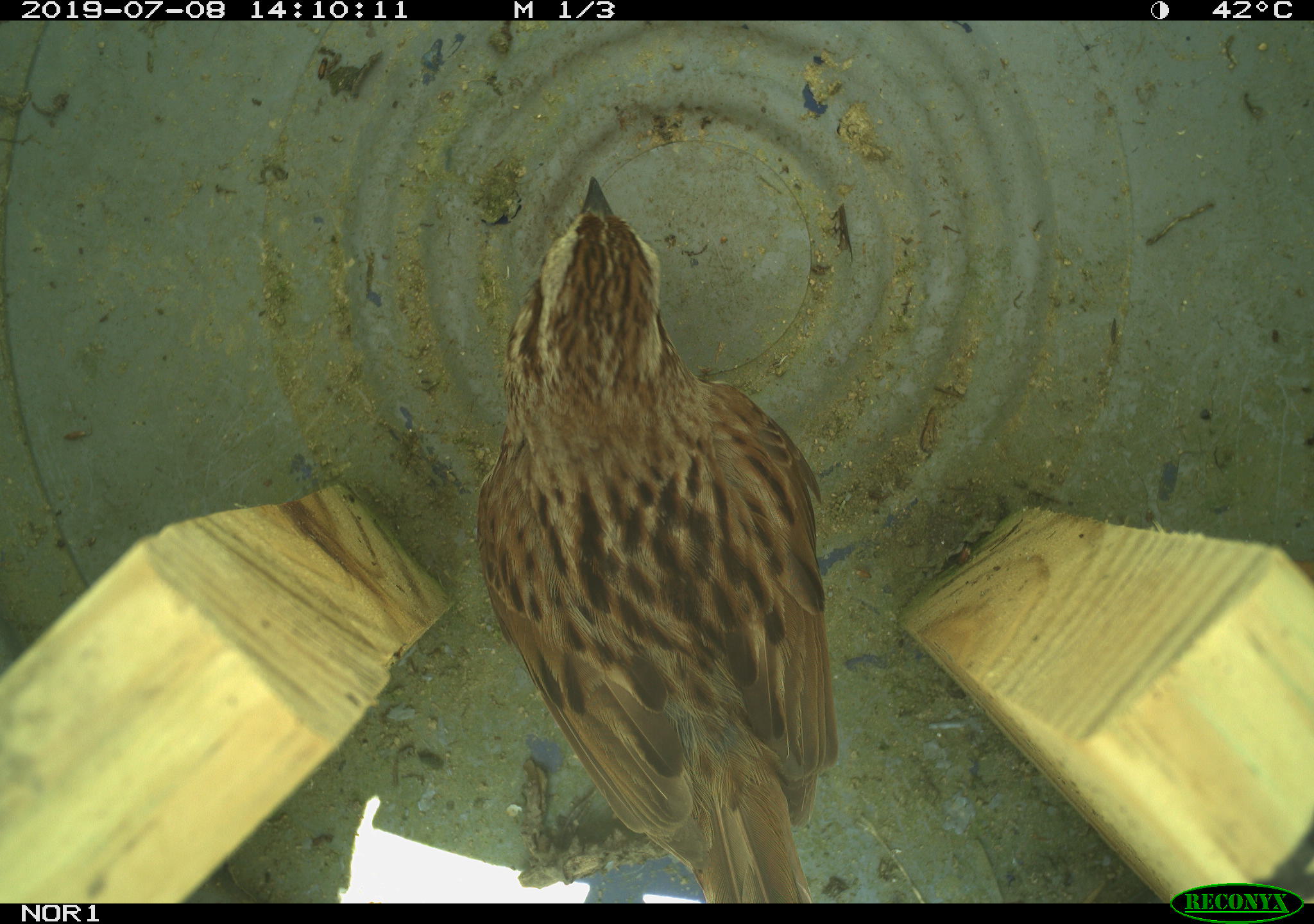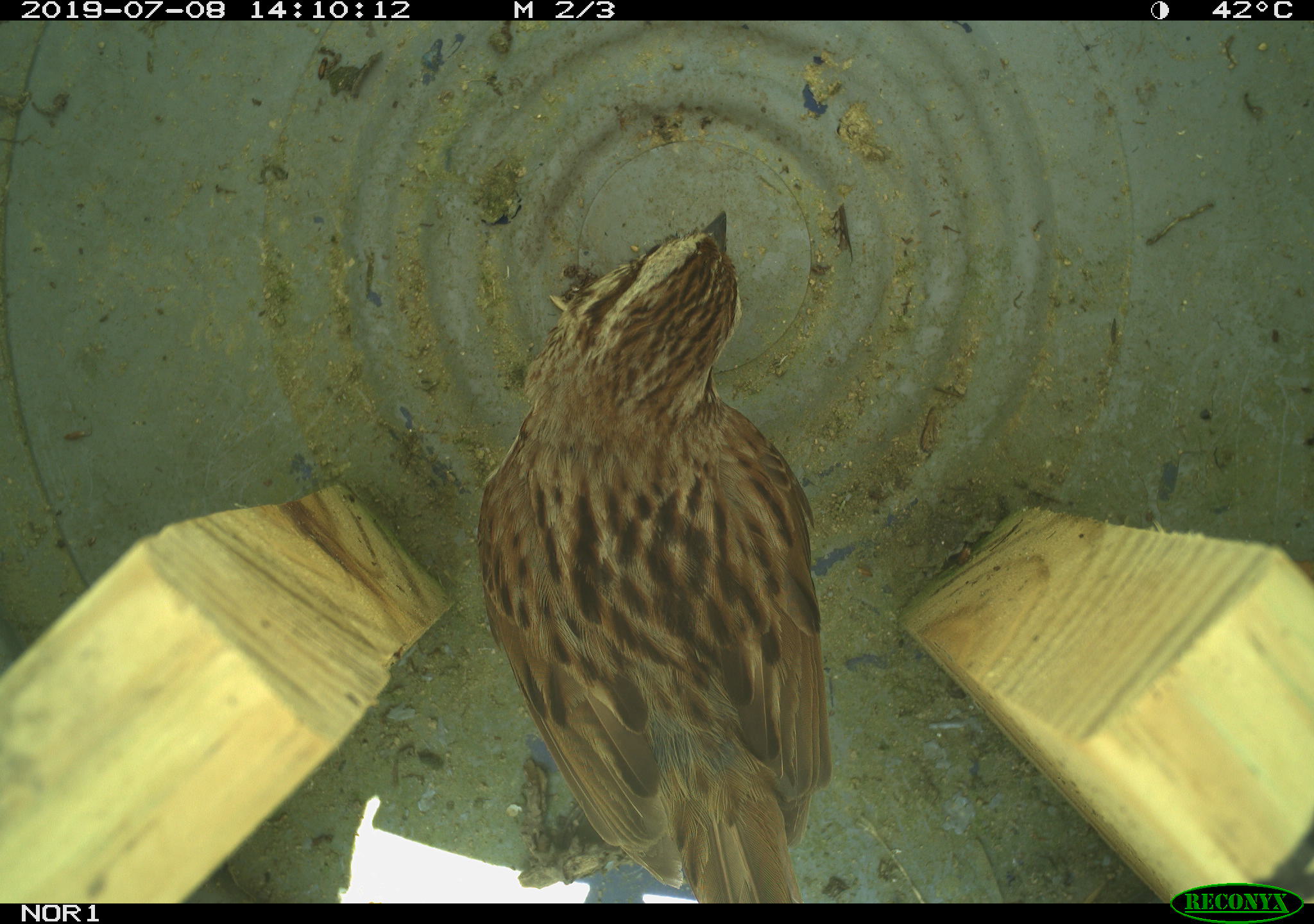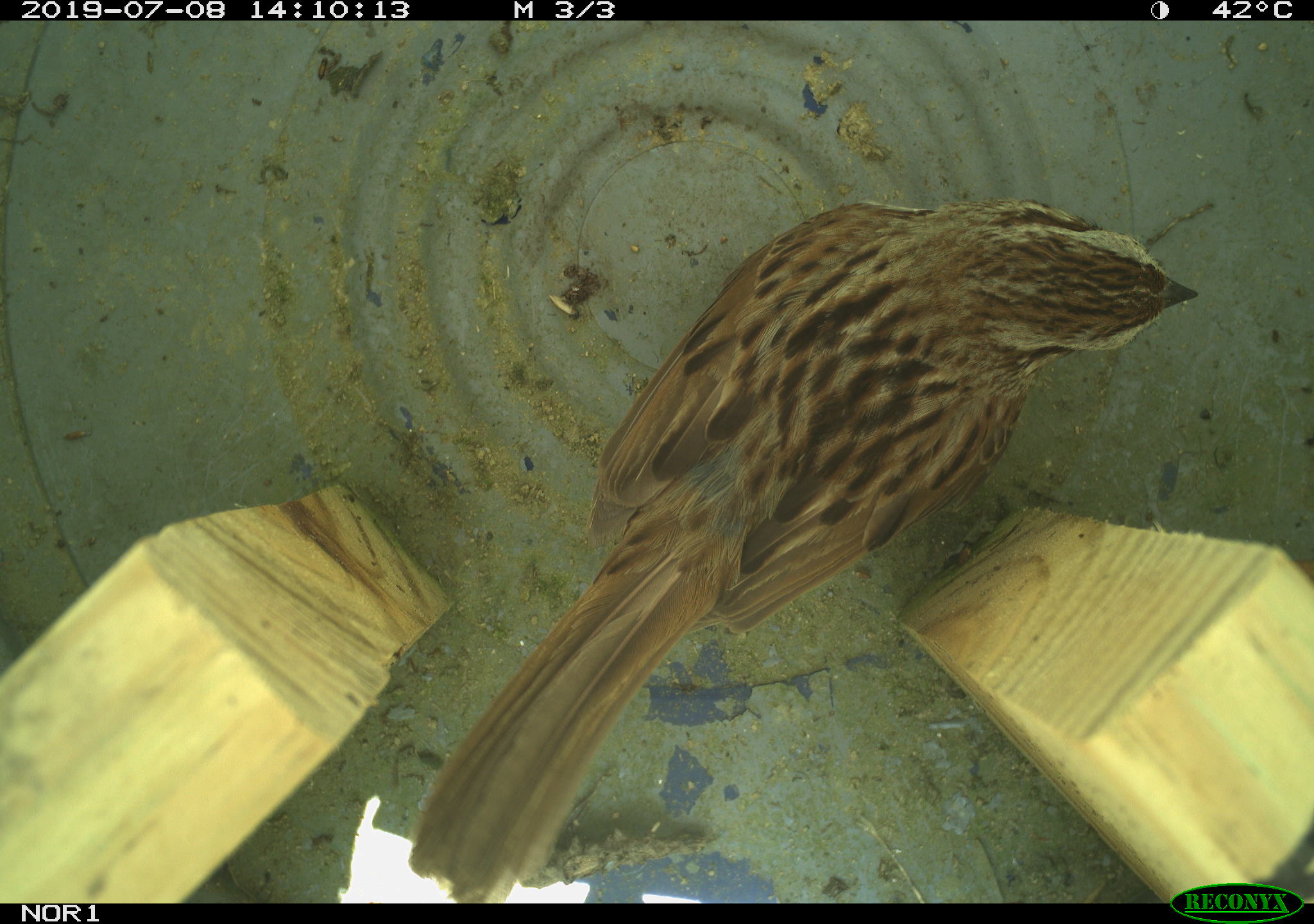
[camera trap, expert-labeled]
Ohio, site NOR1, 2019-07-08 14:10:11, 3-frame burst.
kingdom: Animalia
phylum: Chordata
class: Aves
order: Passeriformes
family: Passerellidae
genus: Melospiza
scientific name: Melospiza melodia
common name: song sparrow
Song sparrow (Melospiza melodia).